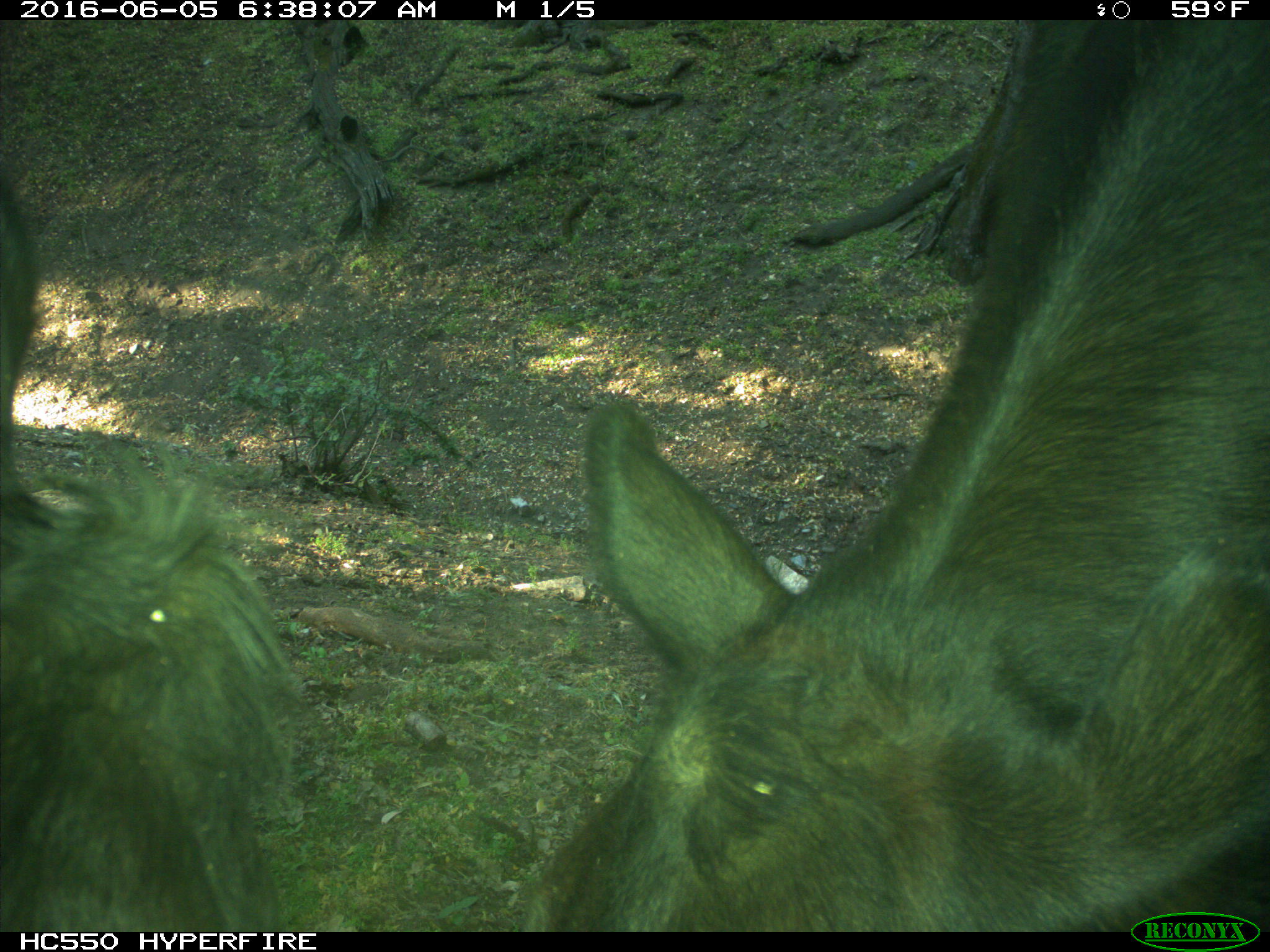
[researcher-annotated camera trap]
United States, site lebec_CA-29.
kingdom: Animalia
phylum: Chordata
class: Mammalia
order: Artiodactyla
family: Bovidae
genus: Bos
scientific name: Bos taurus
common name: domestic cow